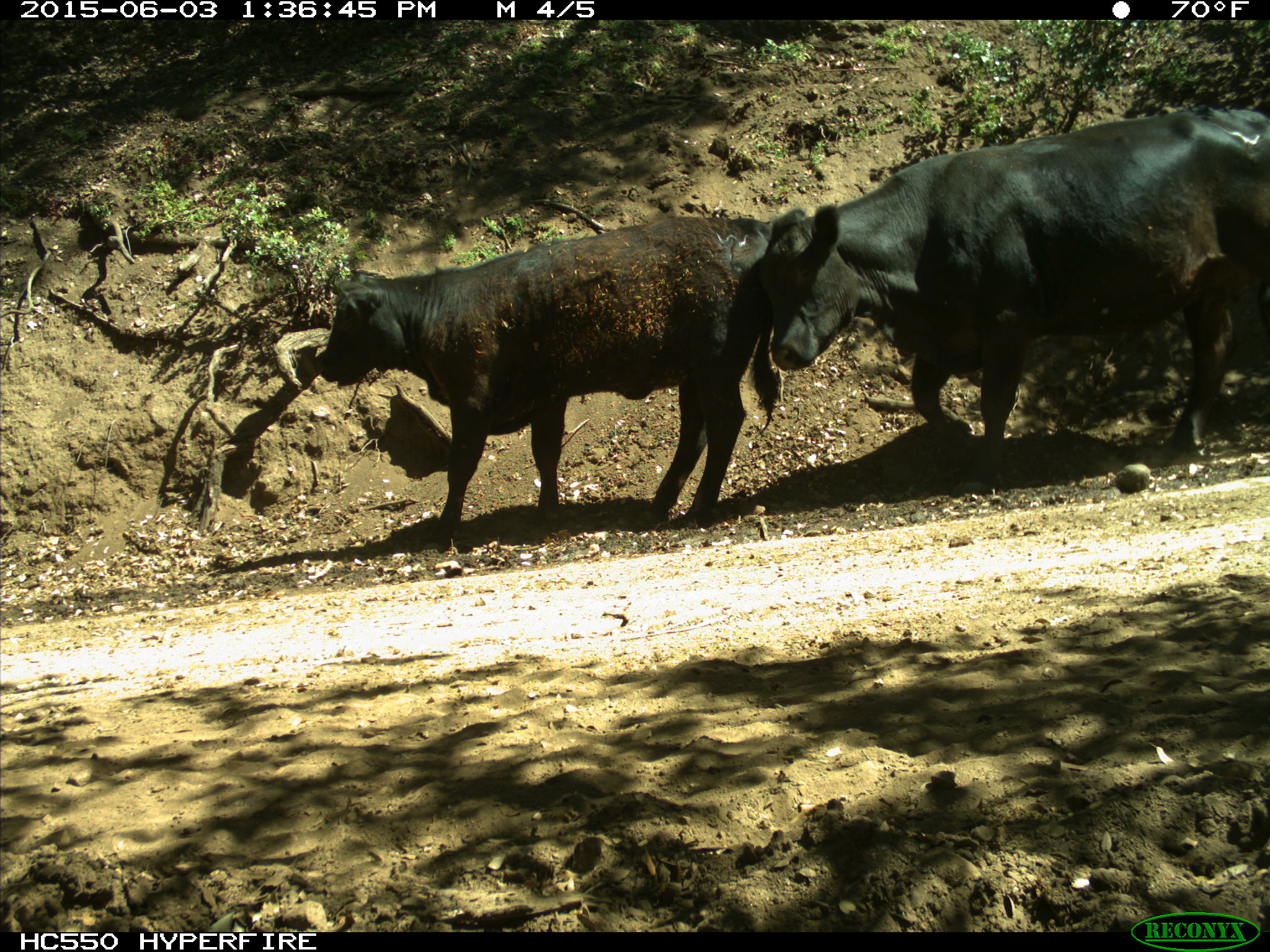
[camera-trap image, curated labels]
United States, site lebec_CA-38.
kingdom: Animalia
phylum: Chordata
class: Mammalia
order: Artiodactyla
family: Bovidae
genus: Bos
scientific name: Bos taurus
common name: domestic cow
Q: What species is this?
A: Bos taurus (domestic cow).